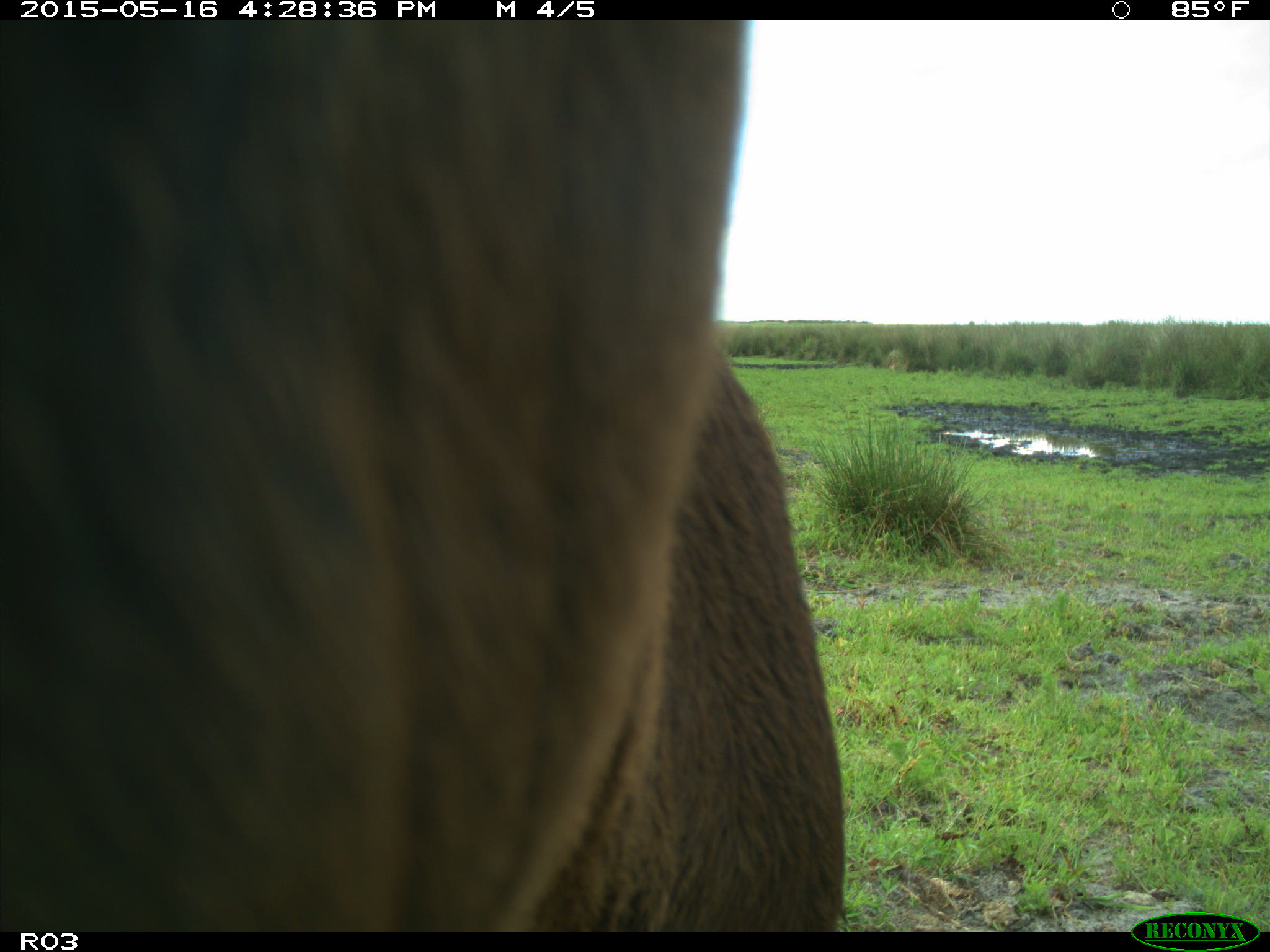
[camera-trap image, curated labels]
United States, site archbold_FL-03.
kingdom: Animalia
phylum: Chordata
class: Mammalia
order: Artiodactyla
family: Bovidae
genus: Bos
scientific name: Bos taurus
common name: domestic cow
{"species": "Bos taurus (domestic cow)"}